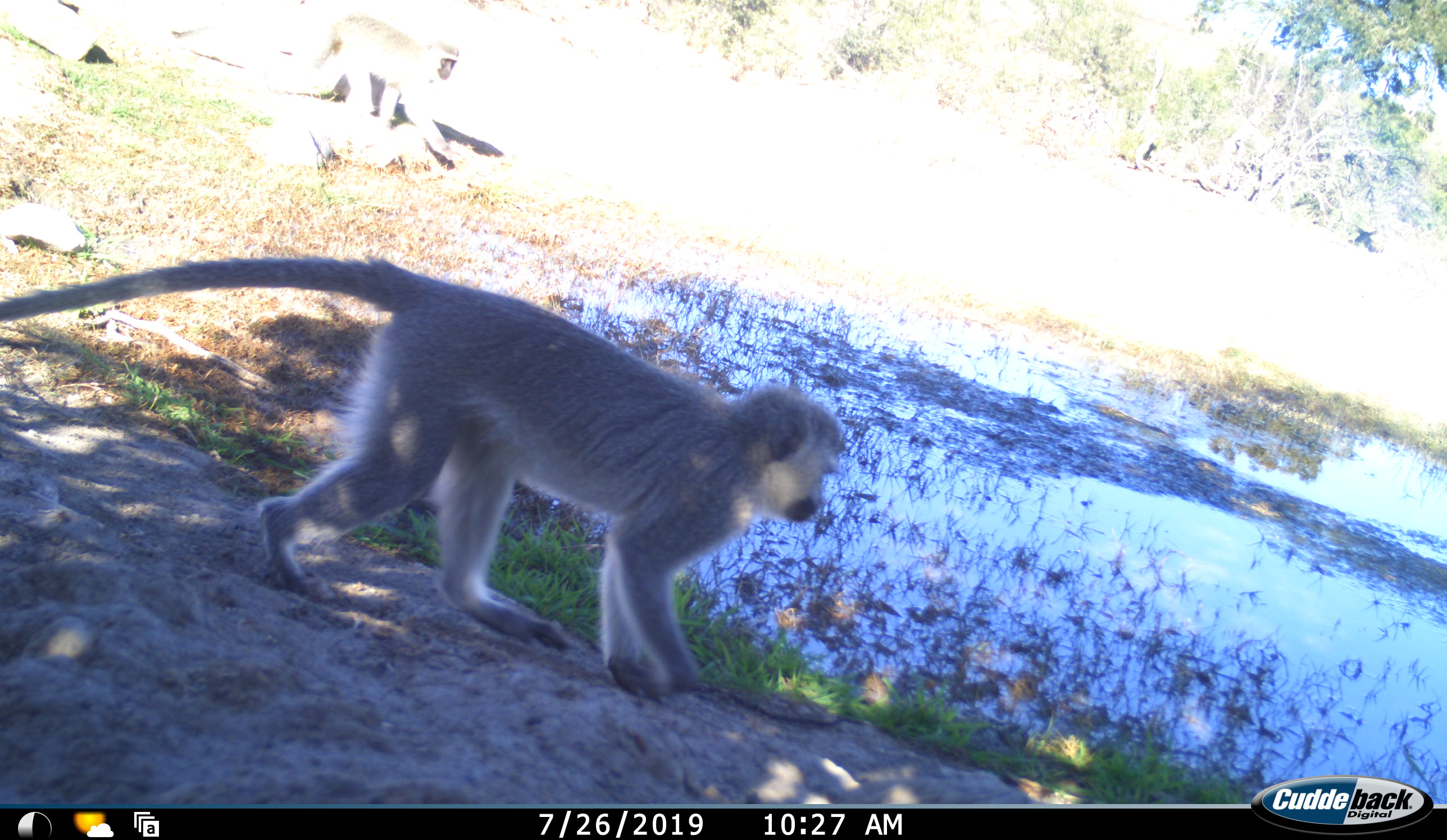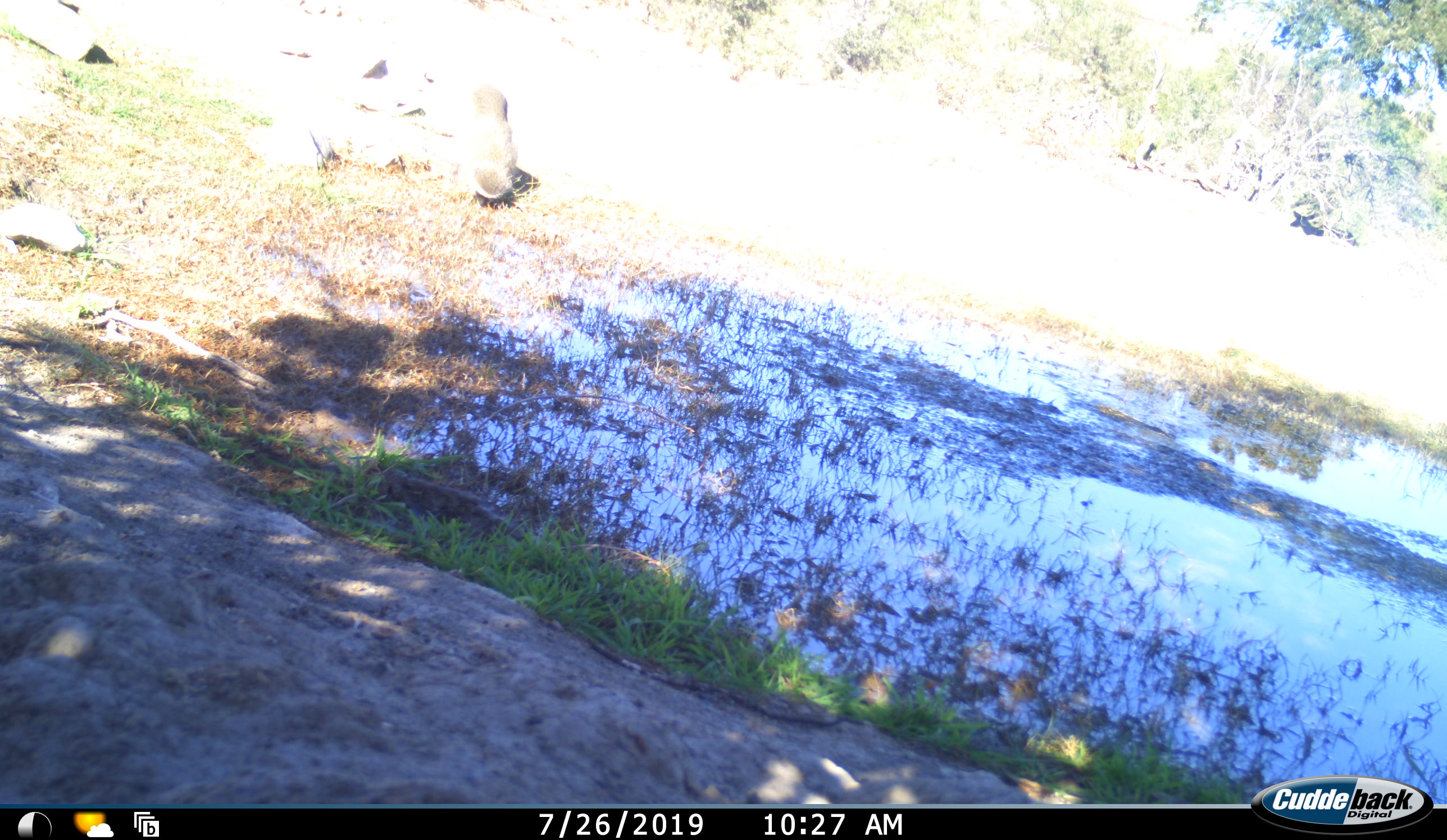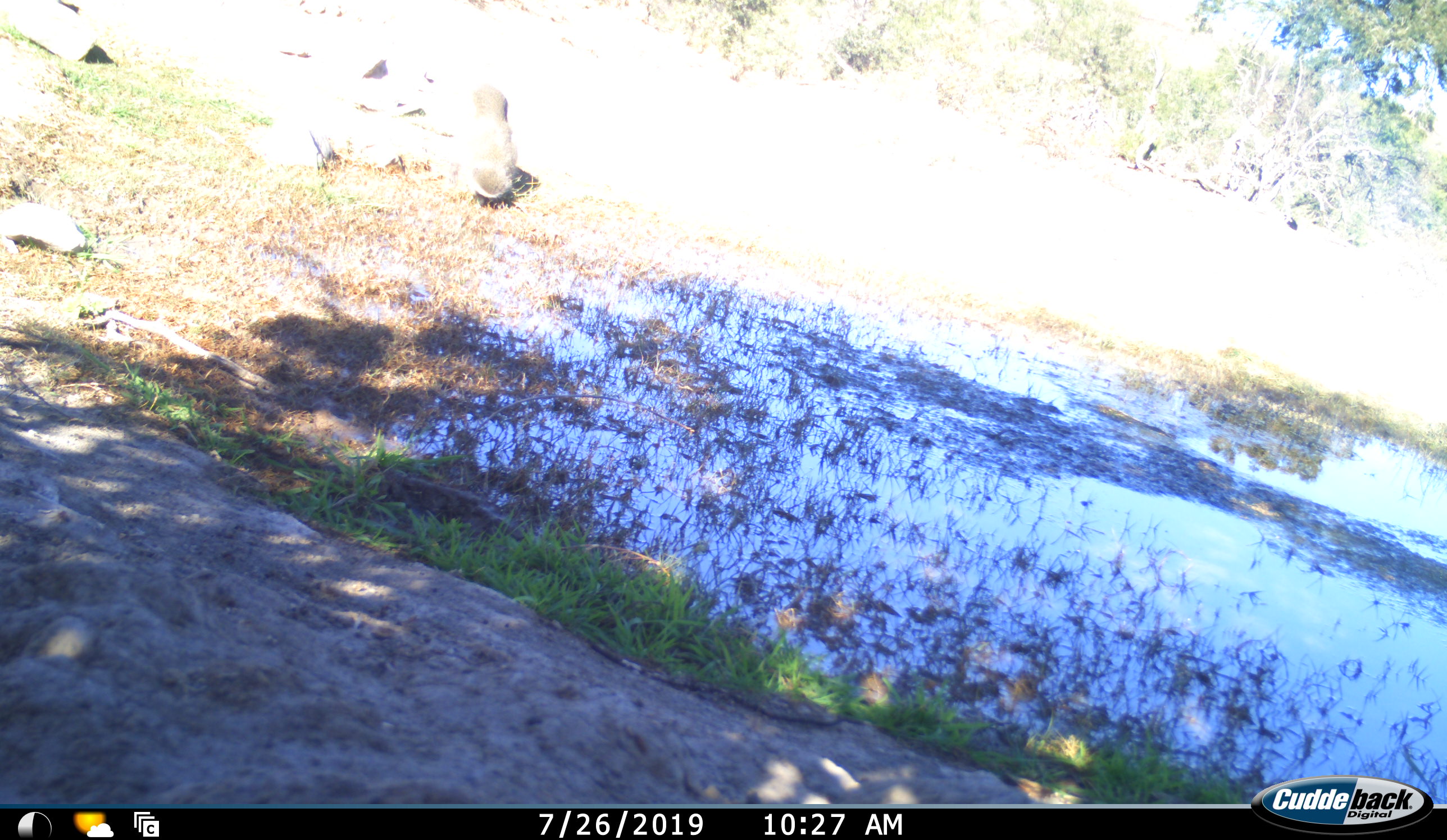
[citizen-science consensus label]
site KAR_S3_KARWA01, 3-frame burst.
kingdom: Animalia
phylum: Chordata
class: Mammalia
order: Primates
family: Cercopithecidae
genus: Chlorocebus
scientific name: Chlorocebus pygerythrus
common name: vervet monkey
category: monkeyvervet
Monkeyvervet (vervet monkey) (Chlorocebus pygerythrus), count 2. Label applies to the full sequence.